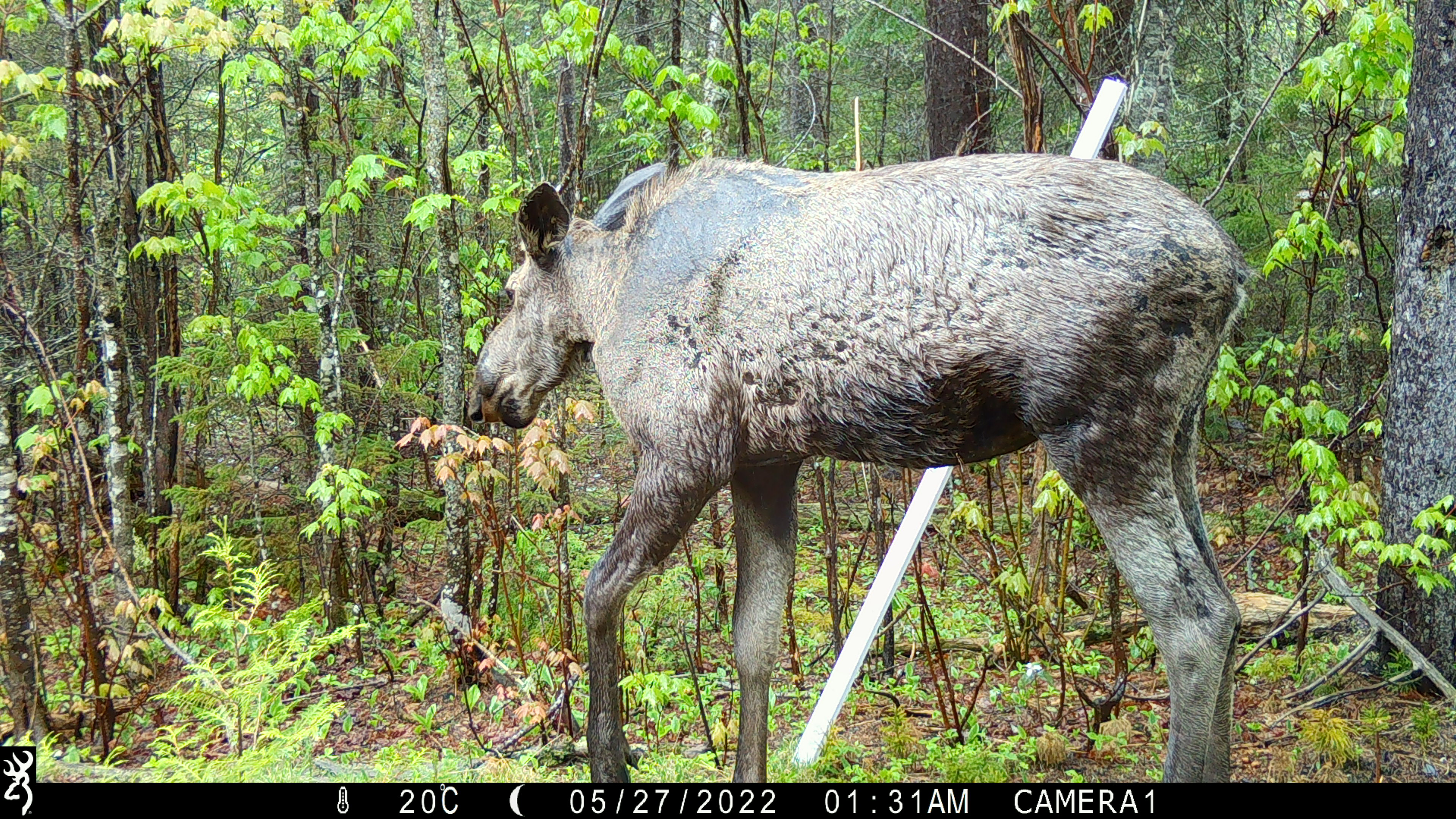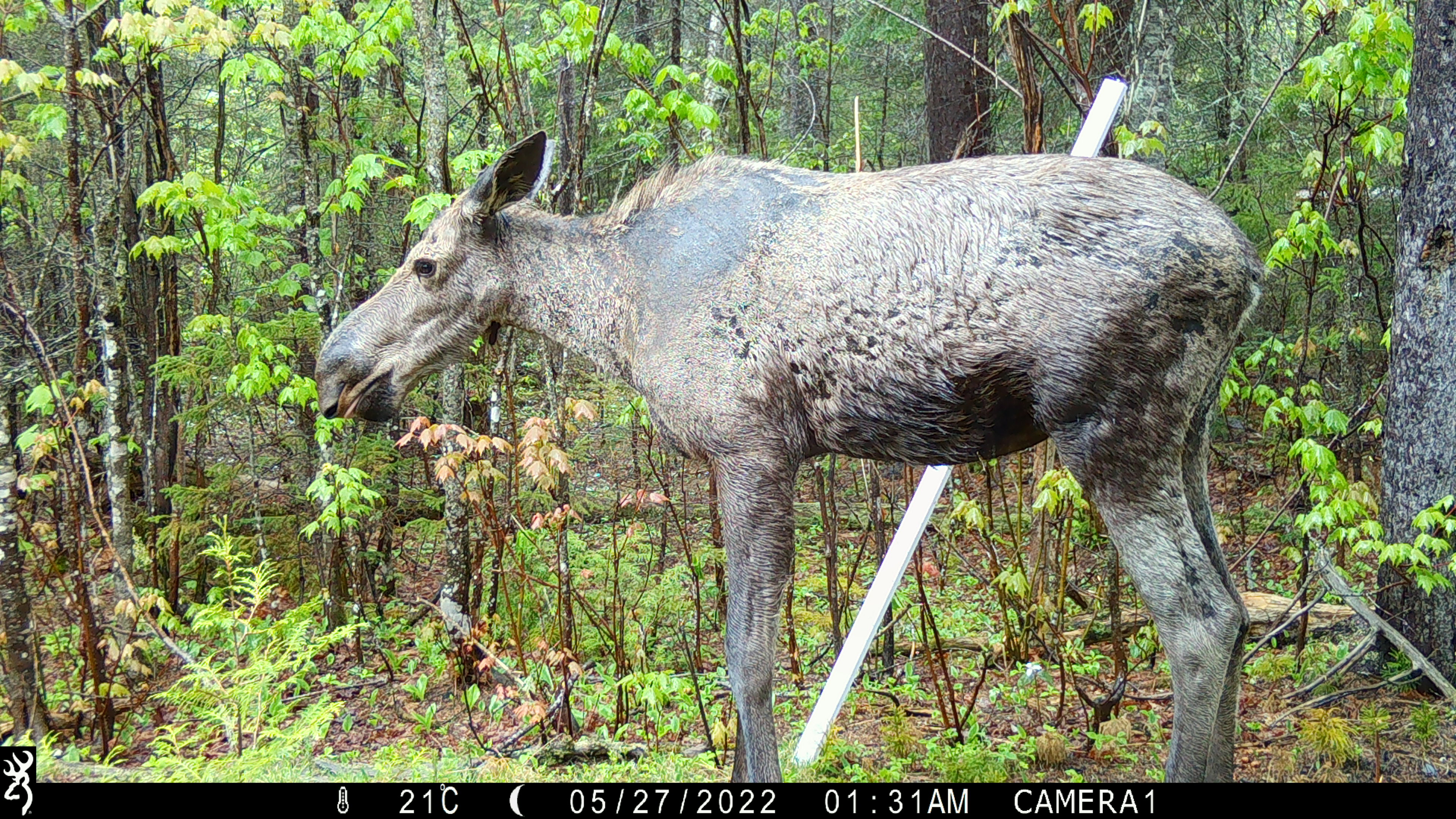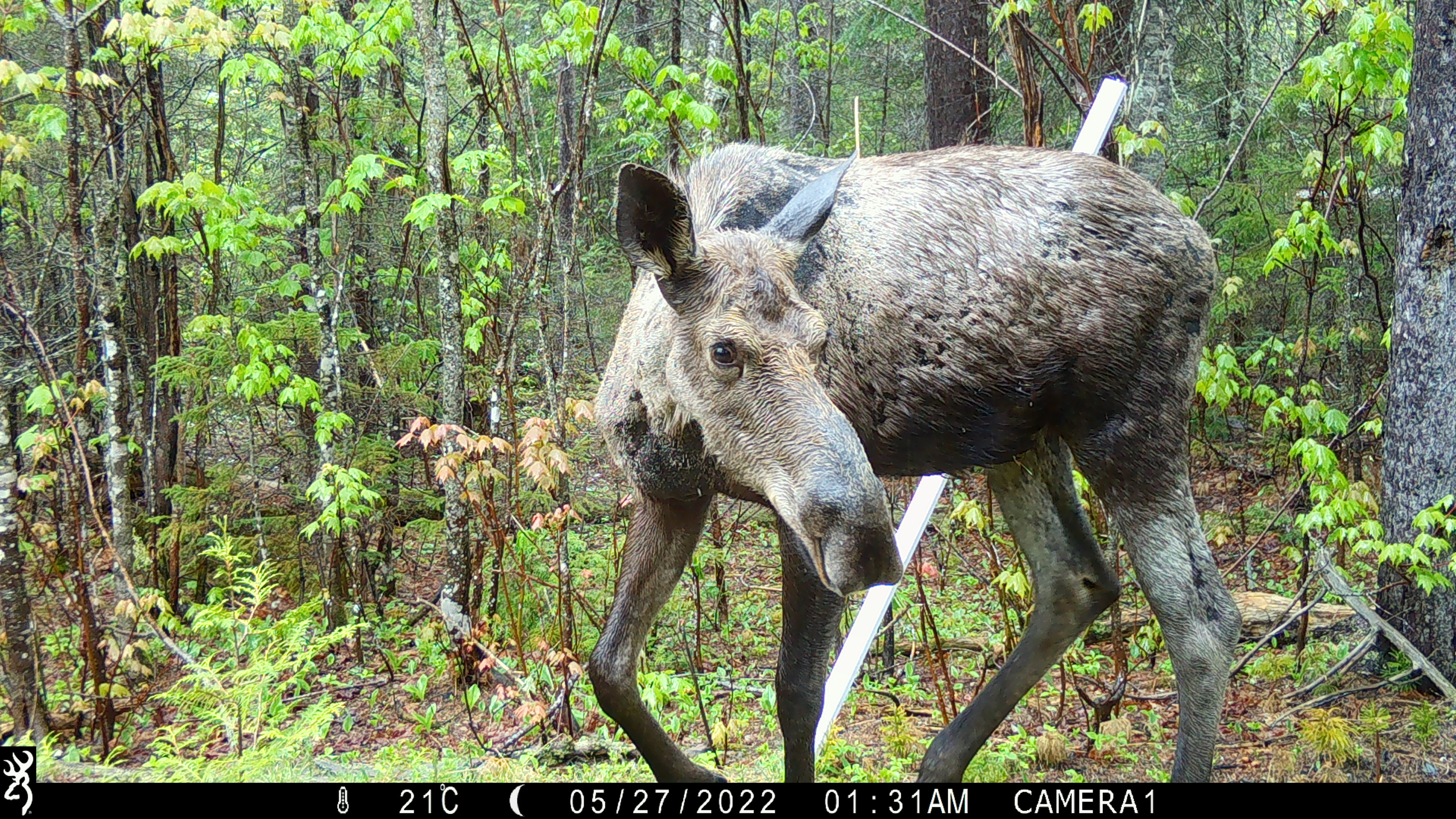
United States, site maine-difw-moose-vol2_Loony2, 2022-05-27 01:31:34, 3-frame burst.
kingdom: Animalia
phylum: Chordata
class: Mammalia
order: Artiodactyla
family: Cervidae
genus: Alces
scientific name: Alces alces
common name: moose